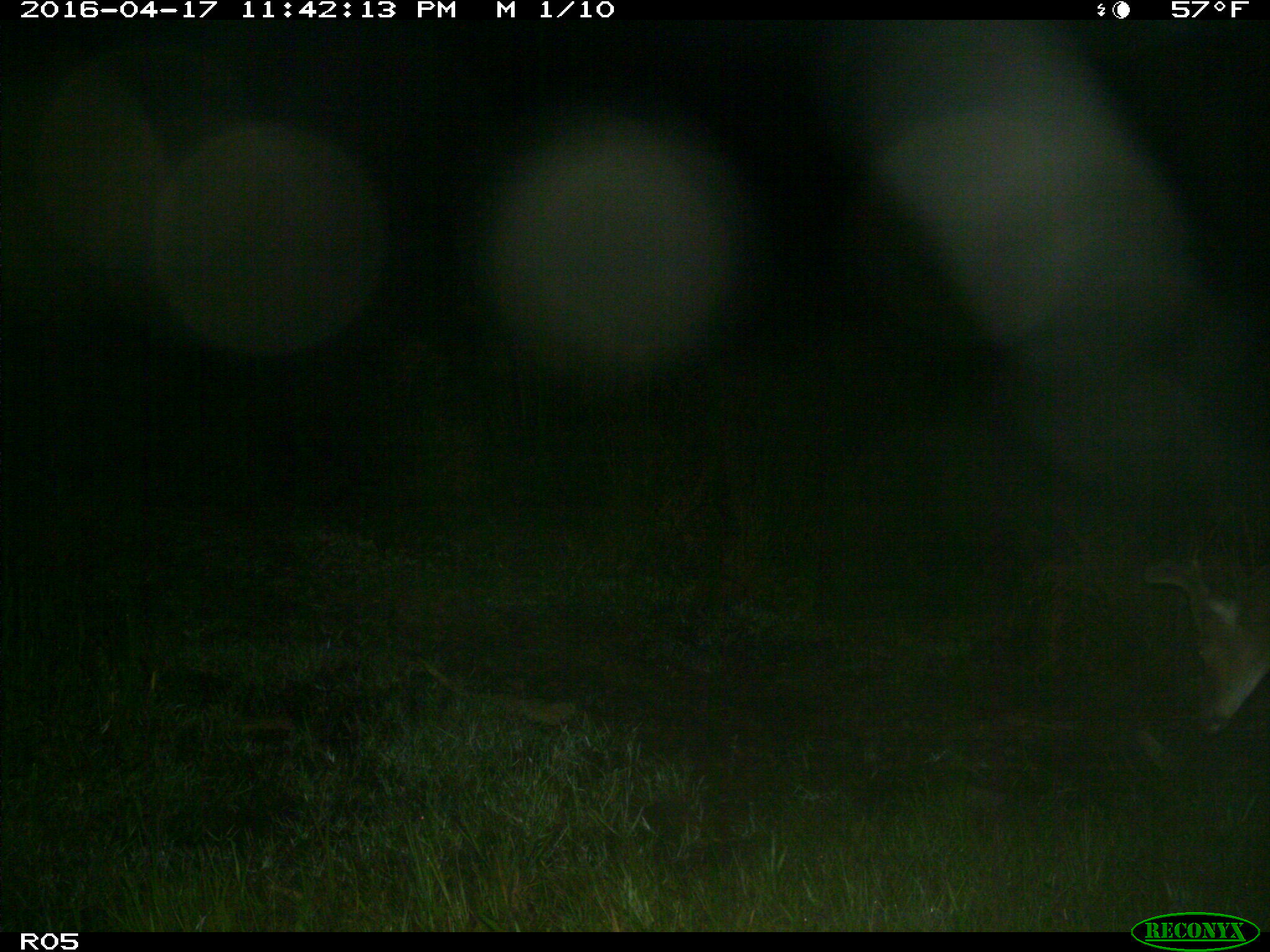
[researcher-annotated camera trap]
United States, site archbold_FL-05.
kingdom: Animalia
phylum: Chordata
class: Mammalia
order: Artiodactyla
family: Cervidae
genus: Odocoileus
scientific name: Odocoileus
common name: deer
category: unidentified deer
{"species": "unidentified deer (deer) (Odocoileus)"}